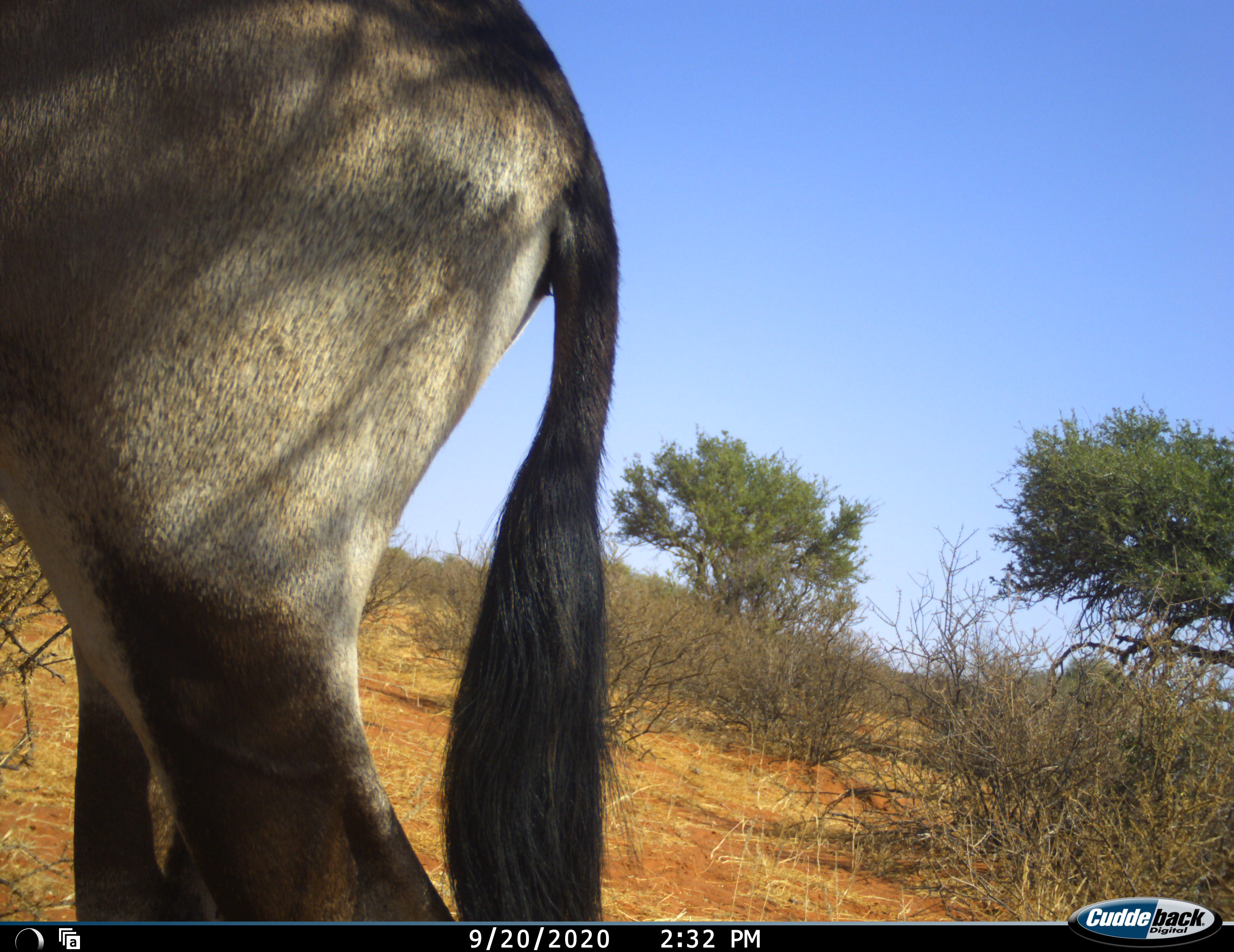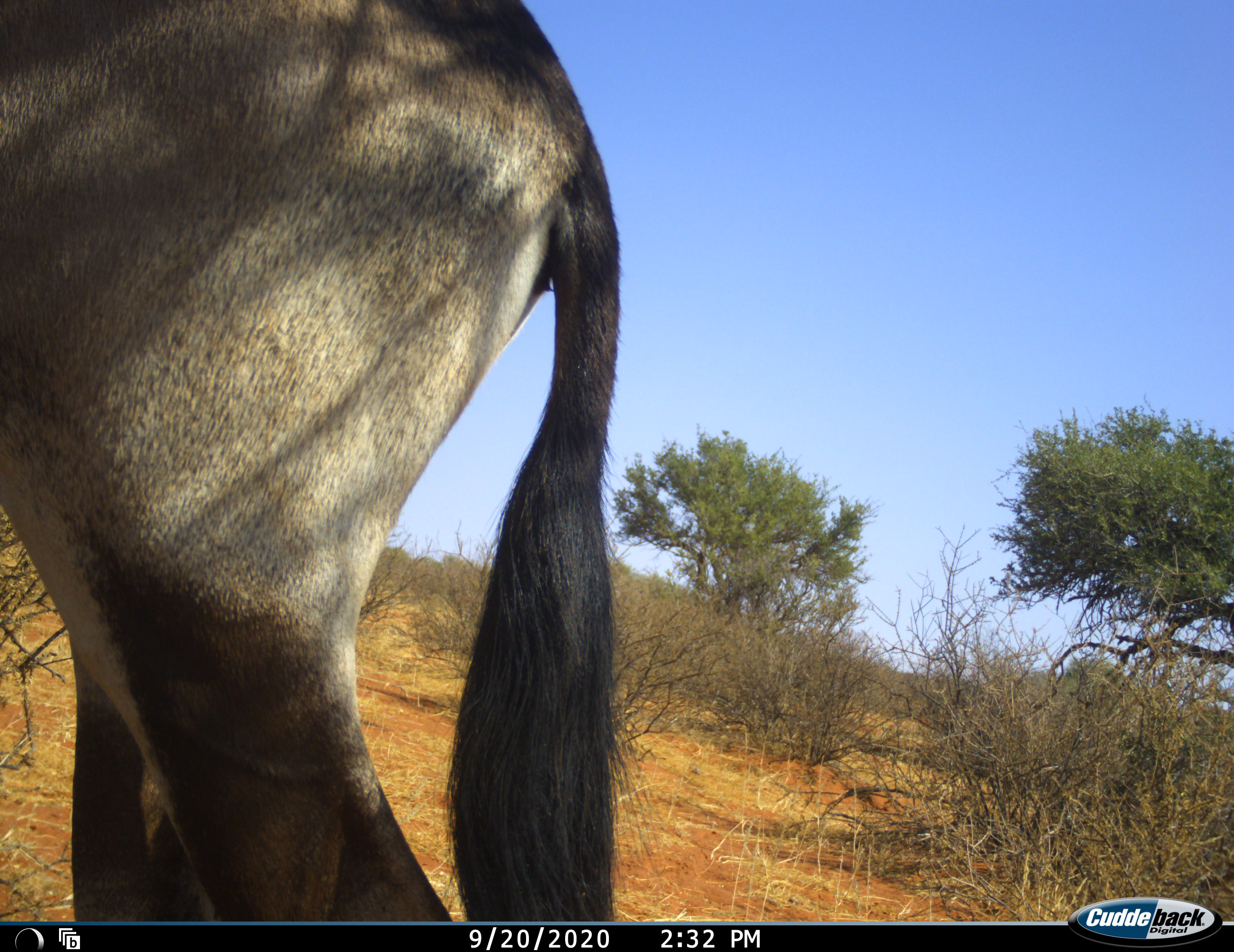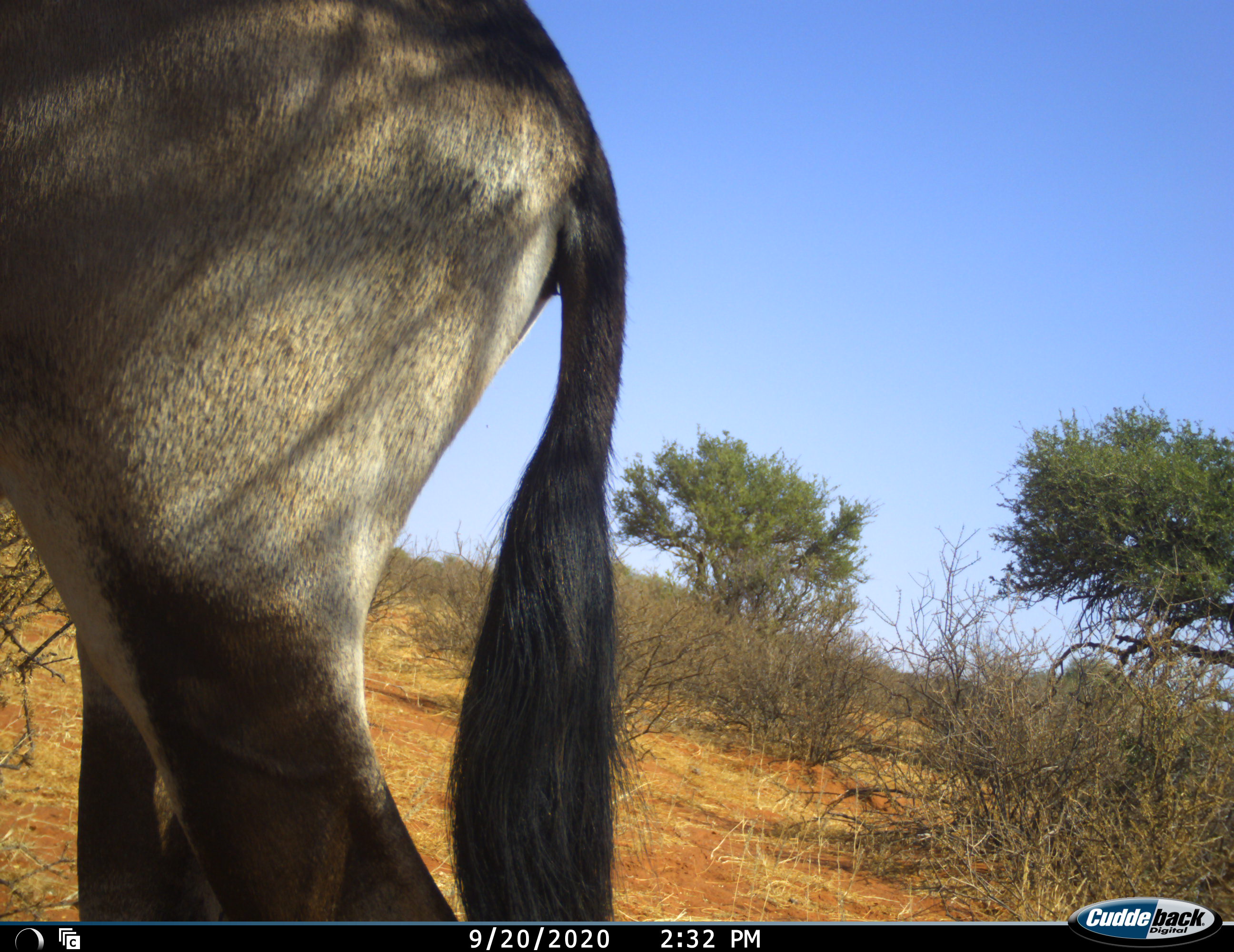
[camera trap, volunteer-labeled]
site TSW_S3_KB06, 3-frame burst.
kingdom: Animalia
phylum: Chordata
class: Mammalia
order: Artiodactyla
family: Bovidae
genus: Oryx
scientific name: Oryx gazella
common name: gemsbok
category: oryx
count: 1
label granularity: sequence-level